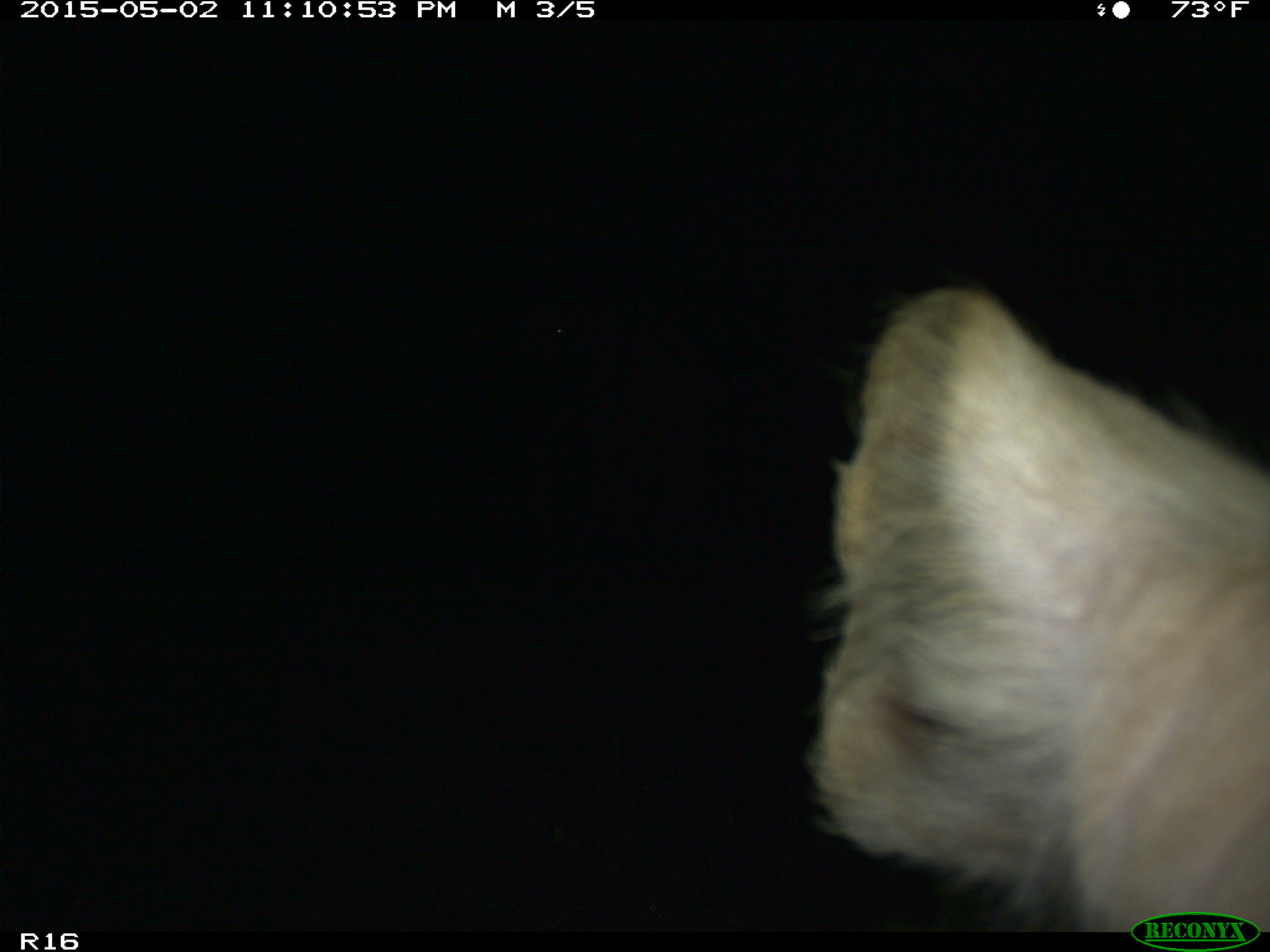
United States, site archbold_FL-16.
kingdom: Animalia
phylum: Chordata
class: Mammalia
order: Artiodactyla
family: Bovidae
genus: Bos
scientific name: Bos taurus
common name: domestic cow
Bos taurus (domestic cow).